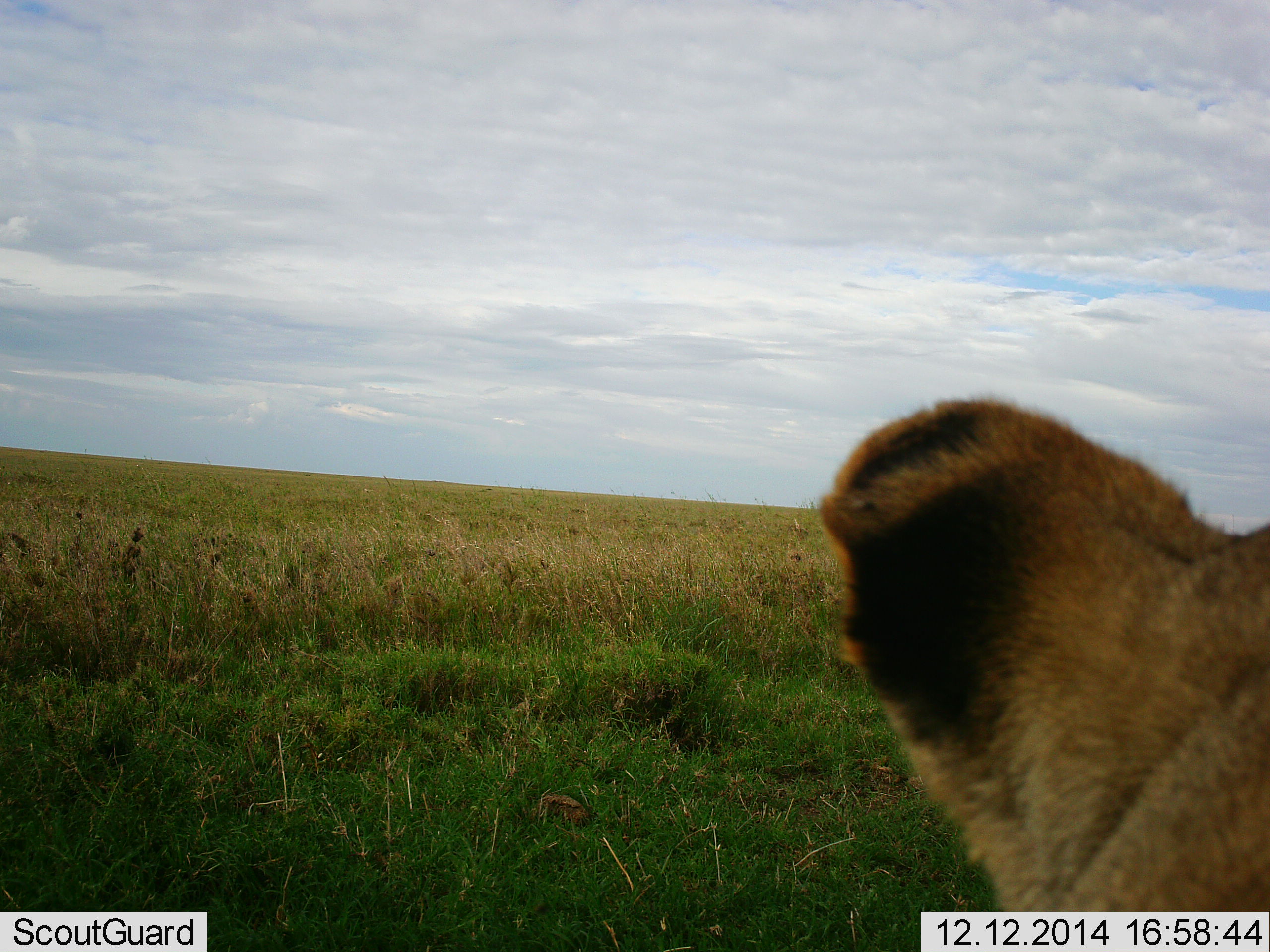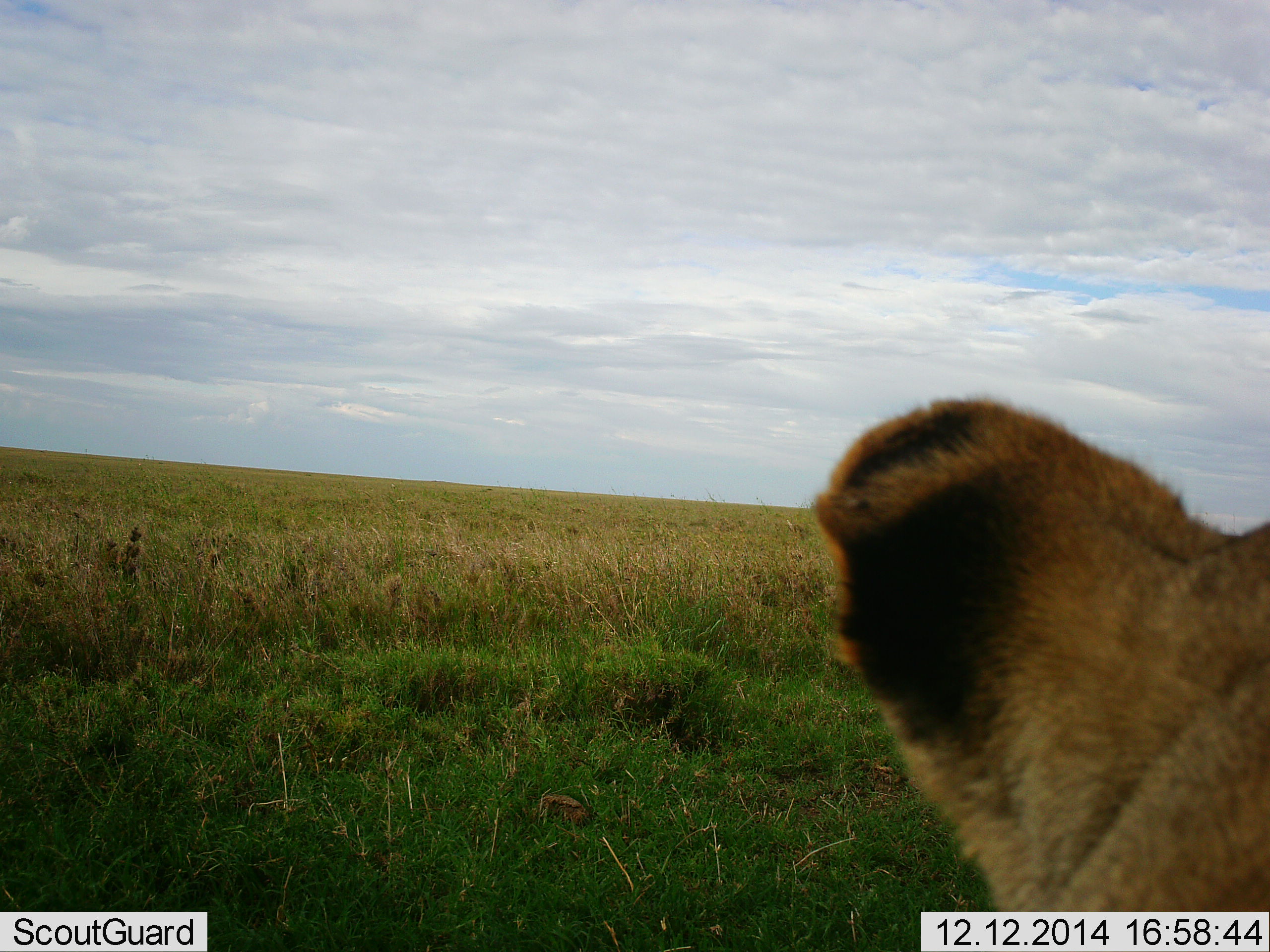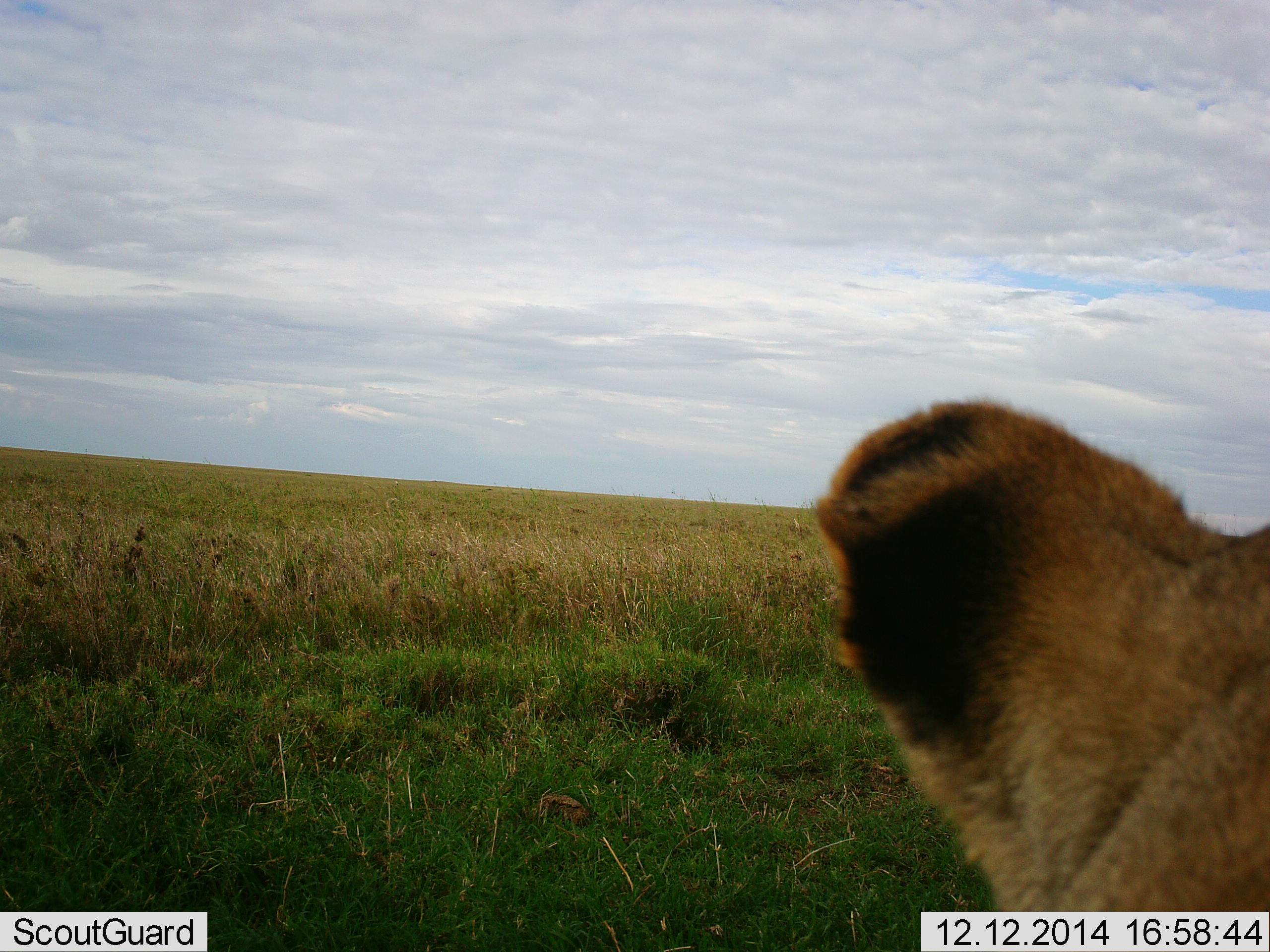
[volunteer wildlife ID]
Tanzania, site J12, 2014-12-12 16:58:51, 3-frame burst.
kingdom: Animalia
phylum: Chordata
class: Mammalia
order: Carnivora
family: Felidae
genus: Panthera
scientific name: Panthera leo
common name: lion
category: lionfemale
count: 1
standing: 20%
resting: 80%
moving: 0%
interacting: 0%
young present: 0%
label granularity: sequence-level